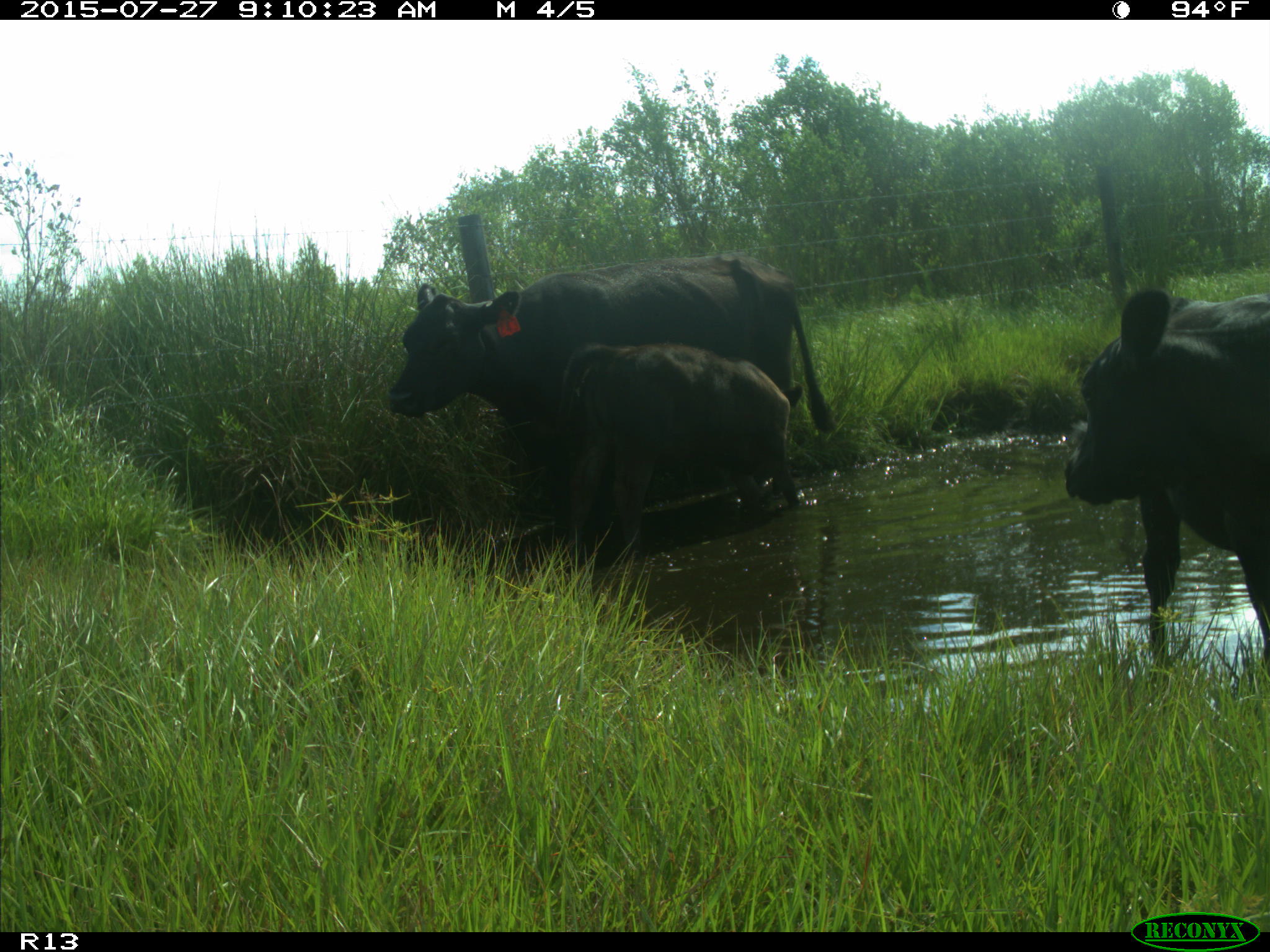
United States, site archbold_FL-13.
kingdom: Animalia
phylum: Chordata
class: Mammalia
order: Artiodactyla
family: Bovidae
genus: Bos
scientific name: Bos taurus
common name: domestic cow